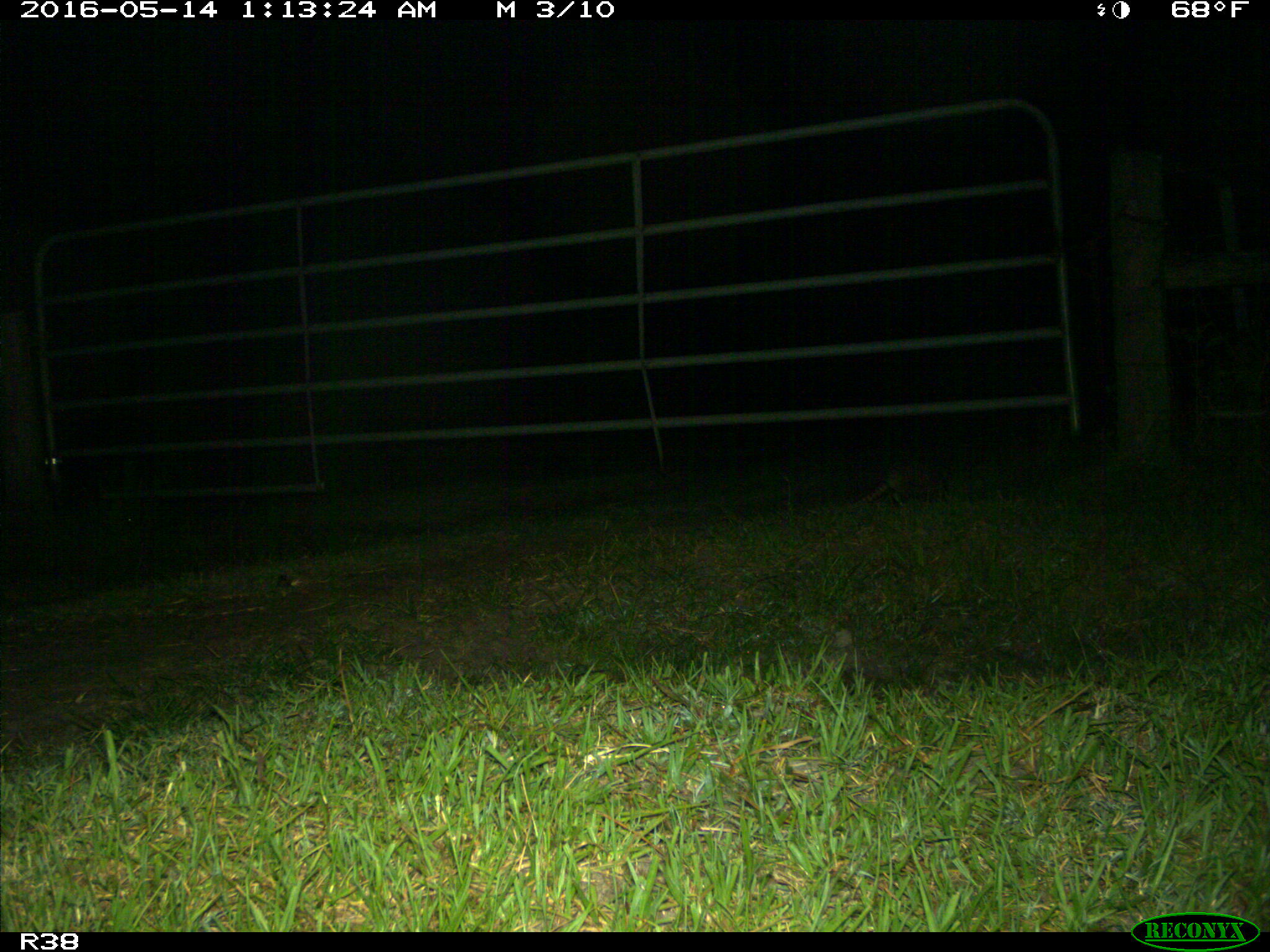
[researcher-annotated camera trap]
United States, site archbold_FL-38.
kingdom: Animalia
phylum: Chordata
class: Mammalia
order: Cingulata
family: Dasypodidae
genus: Dasypus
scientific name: Dasypus novemcinctus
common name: nine-banded armadillo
Dasypus novemcinctus (nine-banded armadillo).